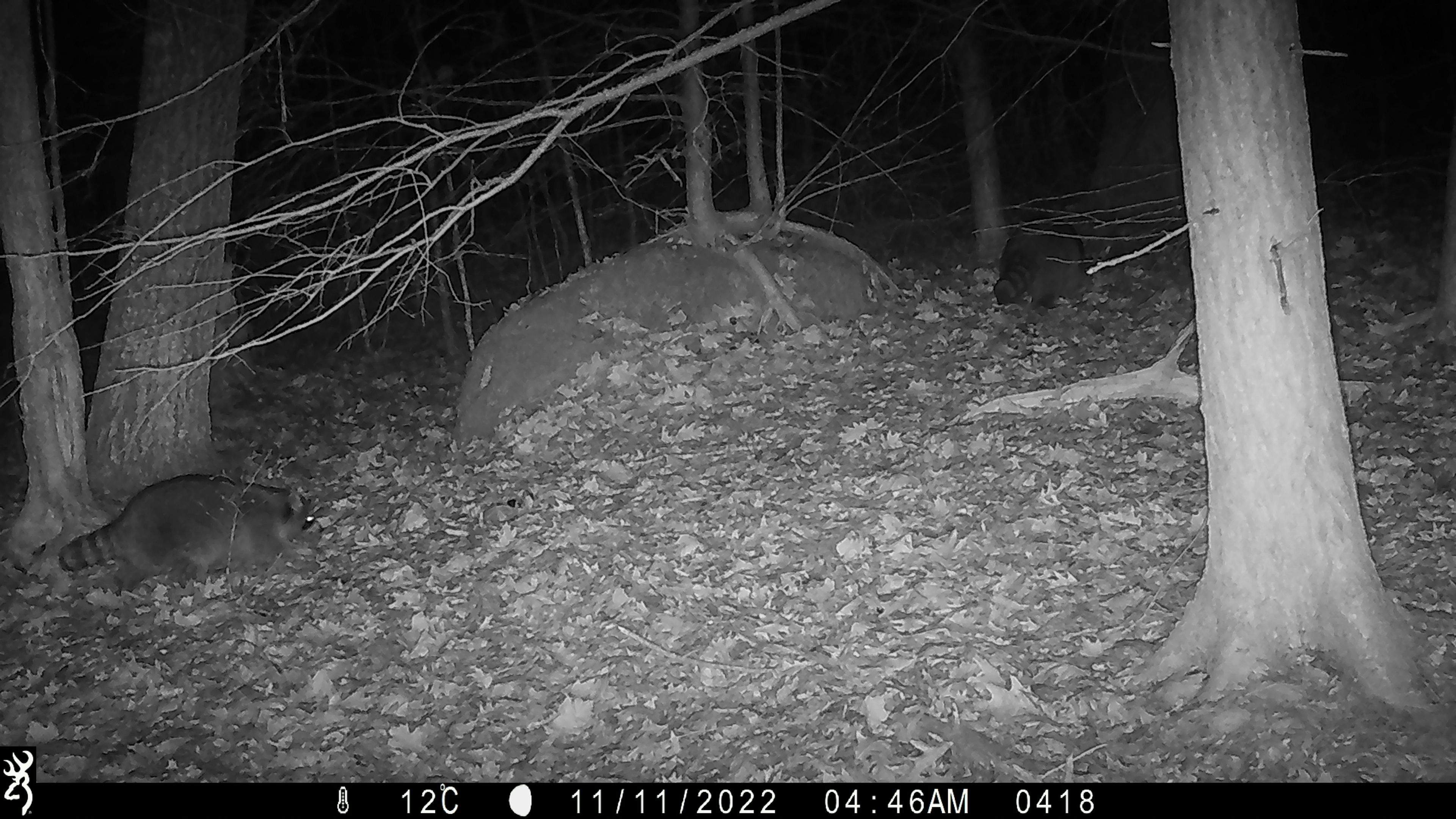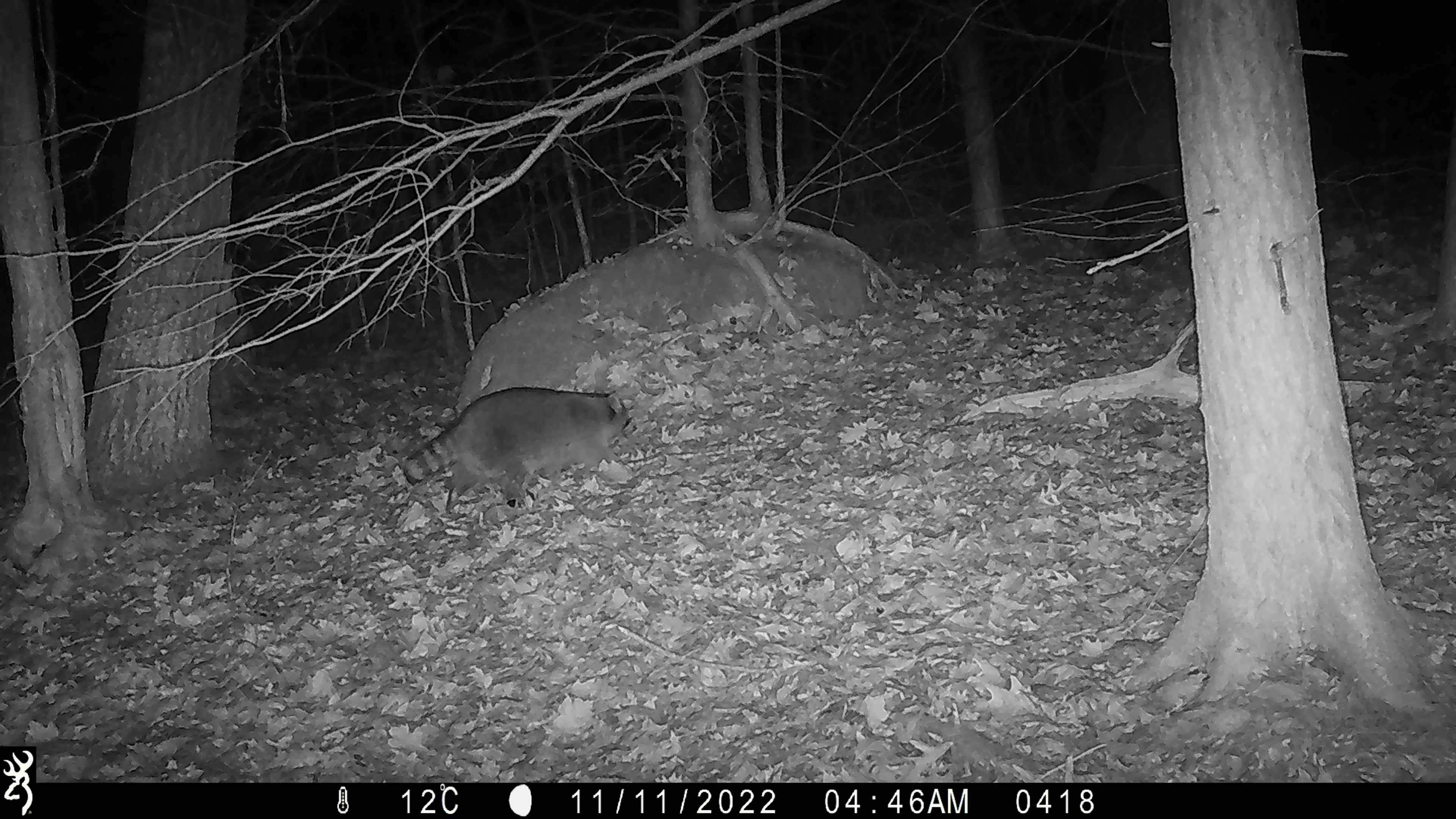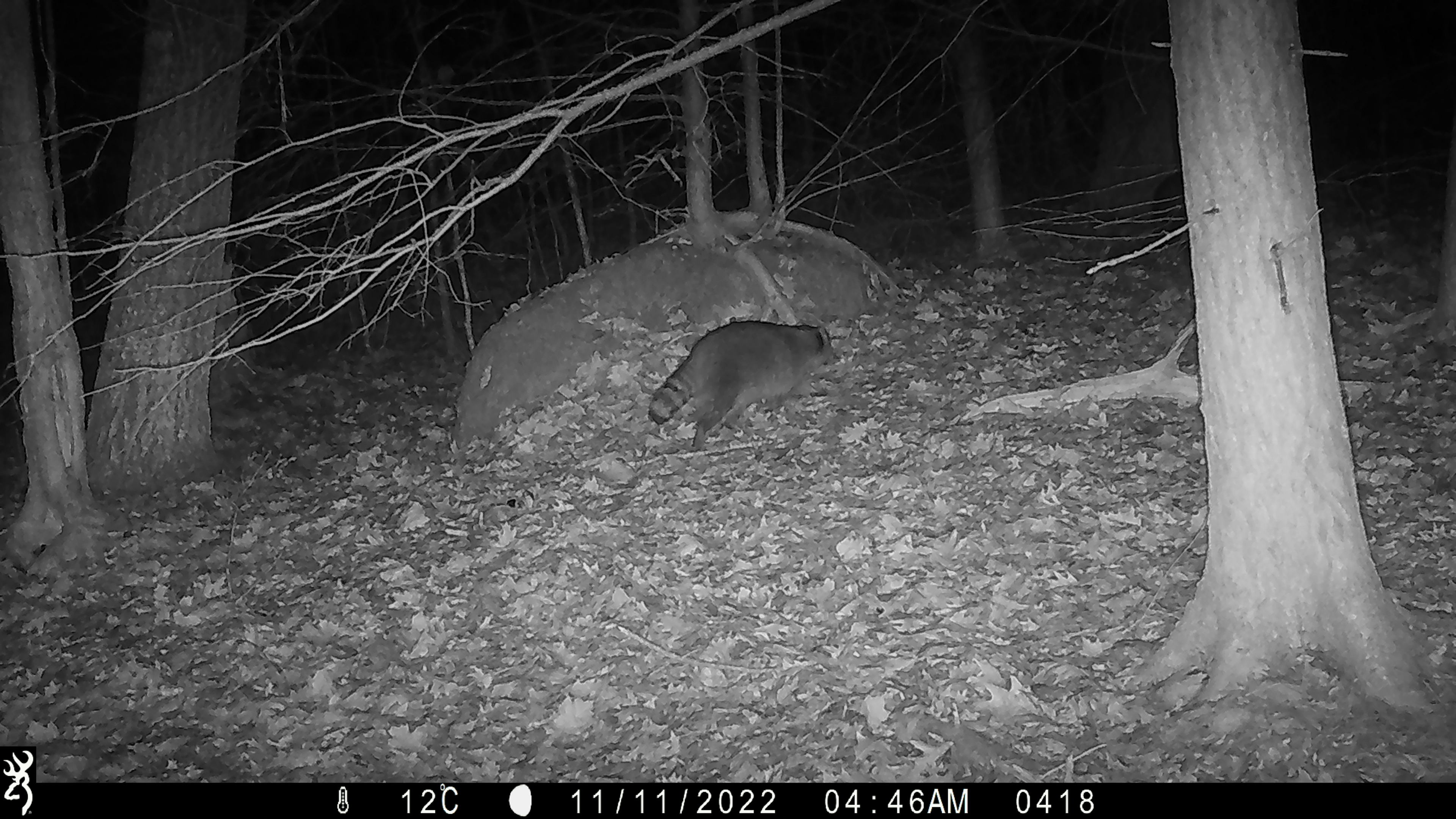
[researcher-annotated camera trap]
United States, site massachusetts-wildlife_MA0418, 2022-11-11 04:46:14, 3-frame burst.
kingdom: Animalia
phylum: Chordata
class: Mammalia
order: Carnivora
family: Procyonidae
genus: Procyon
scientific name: Procyon lotor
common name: raccoon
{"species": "raccoon (Procyon lotor)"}